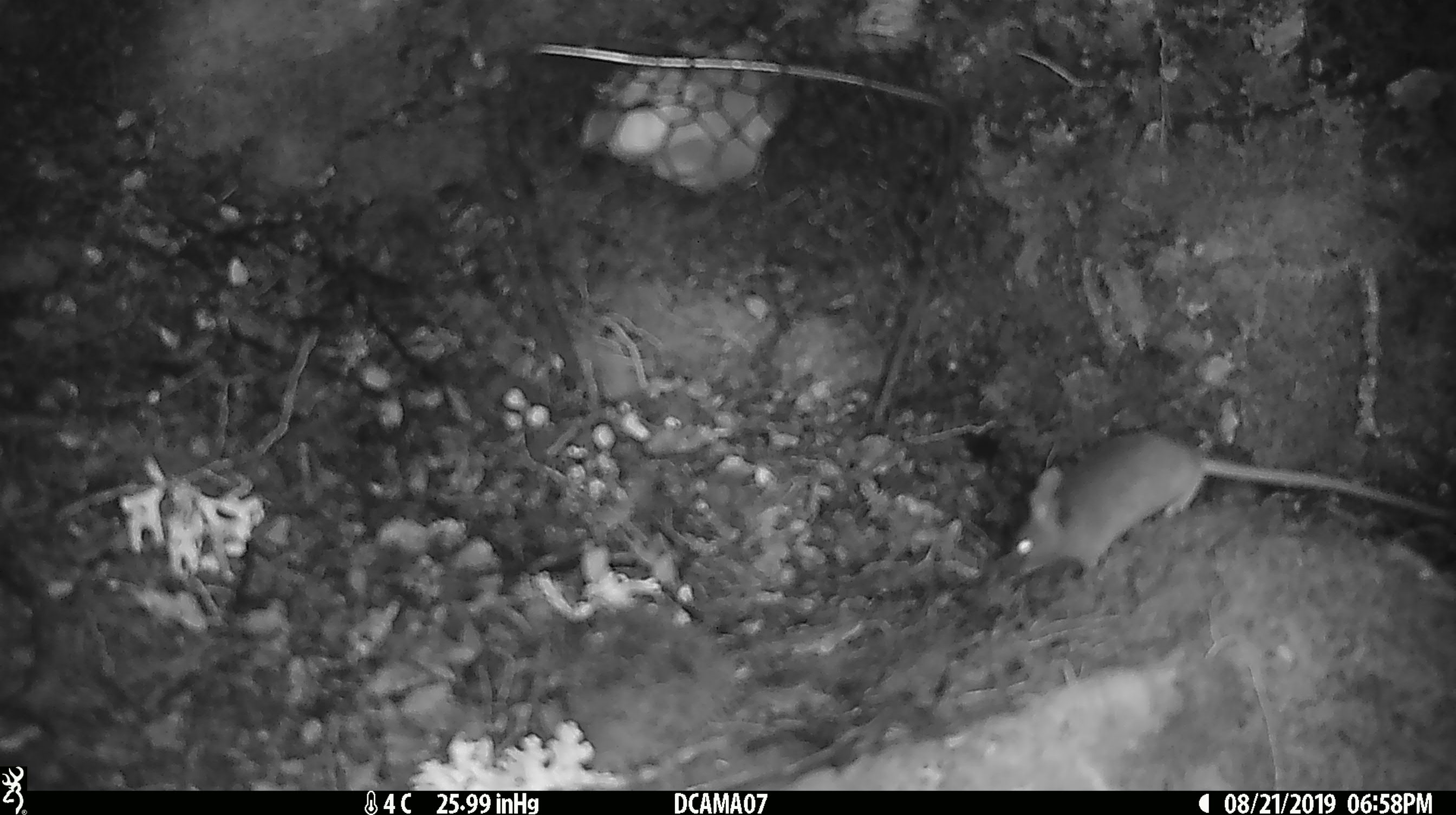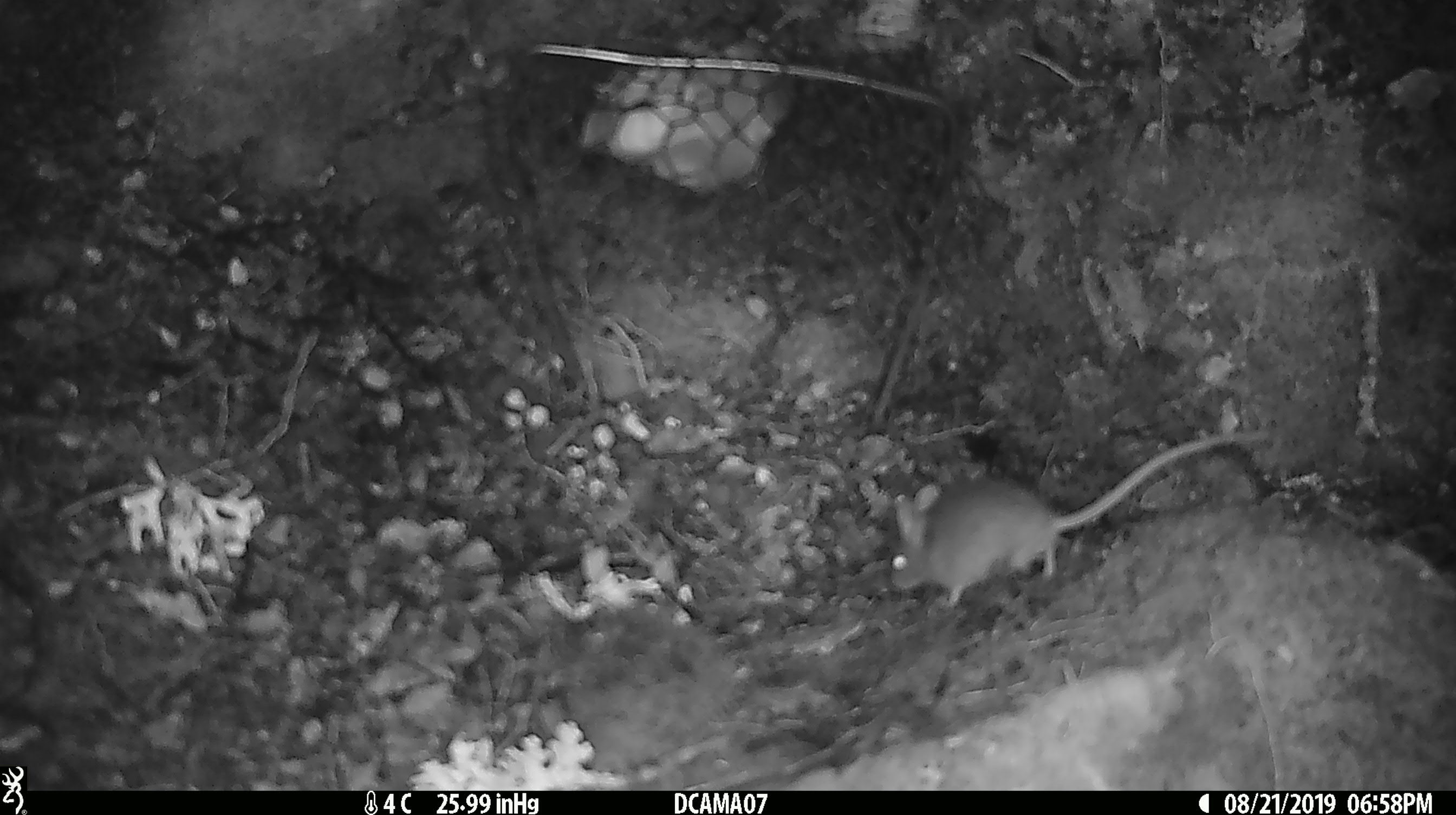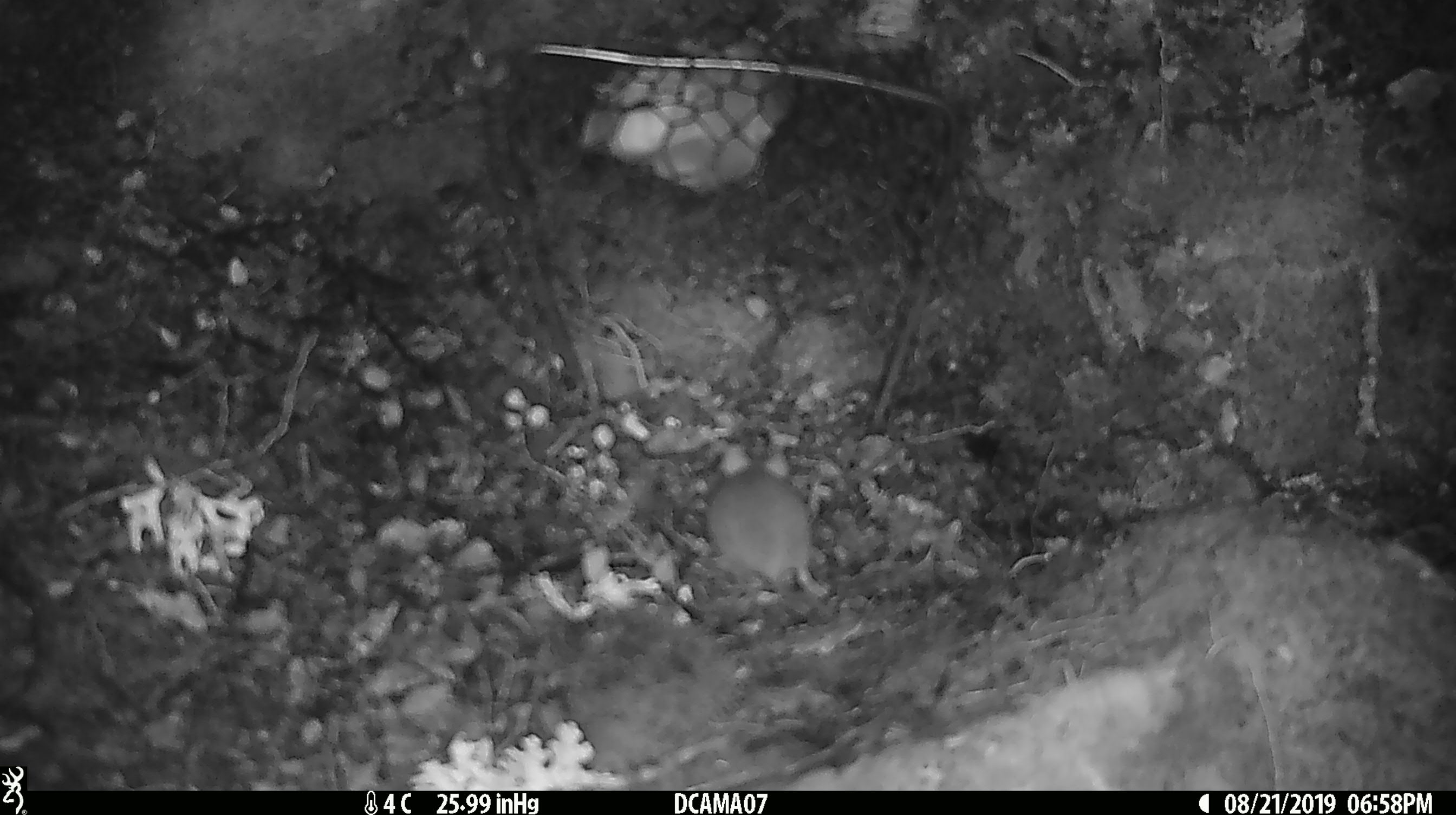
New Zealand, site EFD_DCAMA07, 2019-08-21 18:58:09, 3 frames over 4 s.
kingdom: Animalia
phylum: Chordata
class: Mammalia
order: Rodentia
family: Muridae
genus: Mus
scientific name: Mus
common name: mouse